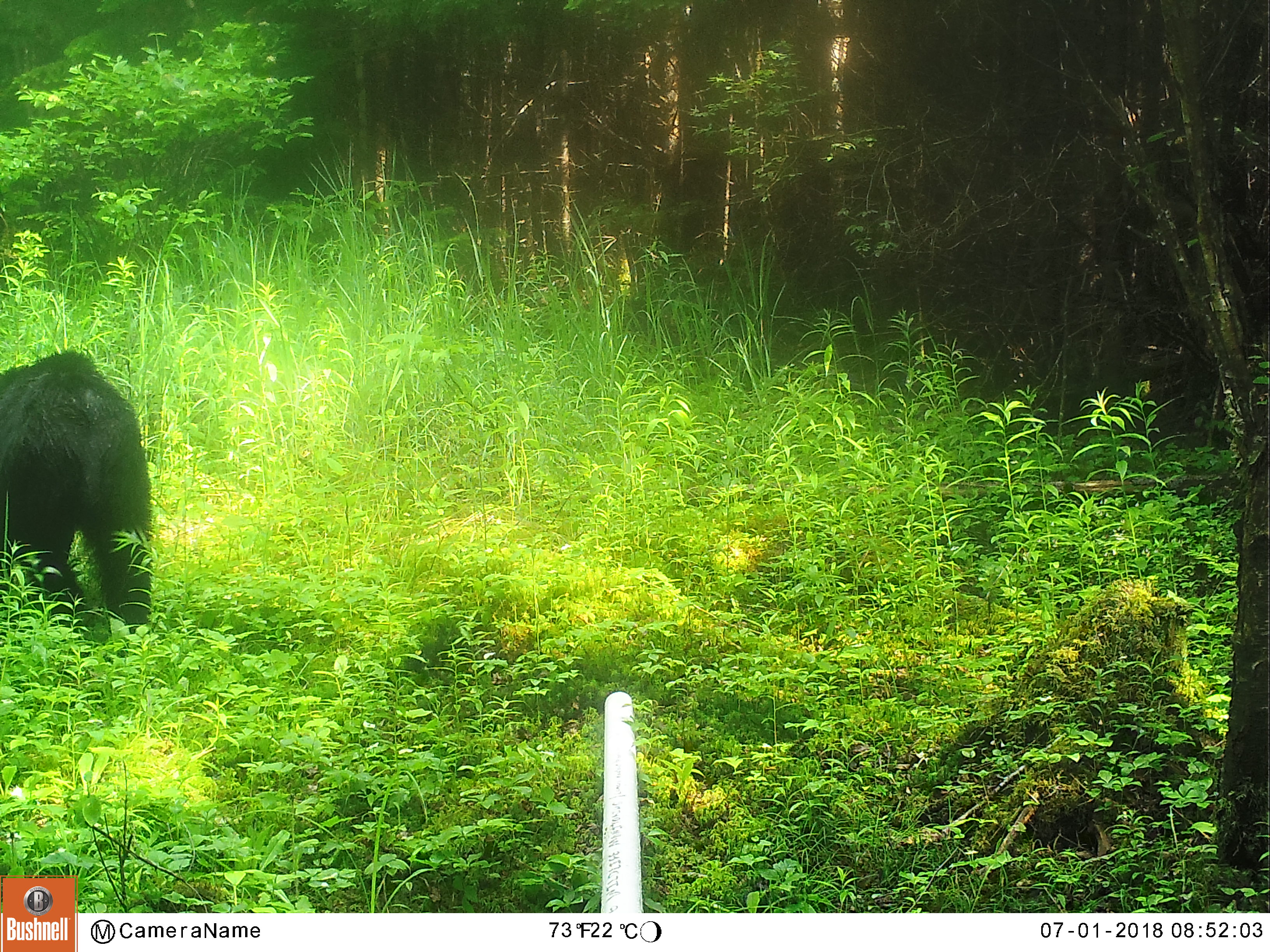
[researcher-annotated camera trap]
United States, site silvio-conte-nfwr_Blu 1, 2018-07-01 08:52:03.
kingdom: Animalia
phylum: Chordata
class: Mammalia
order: Carnivora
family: Ursidae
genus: Ursus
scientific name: Ursus americanus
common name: black bear